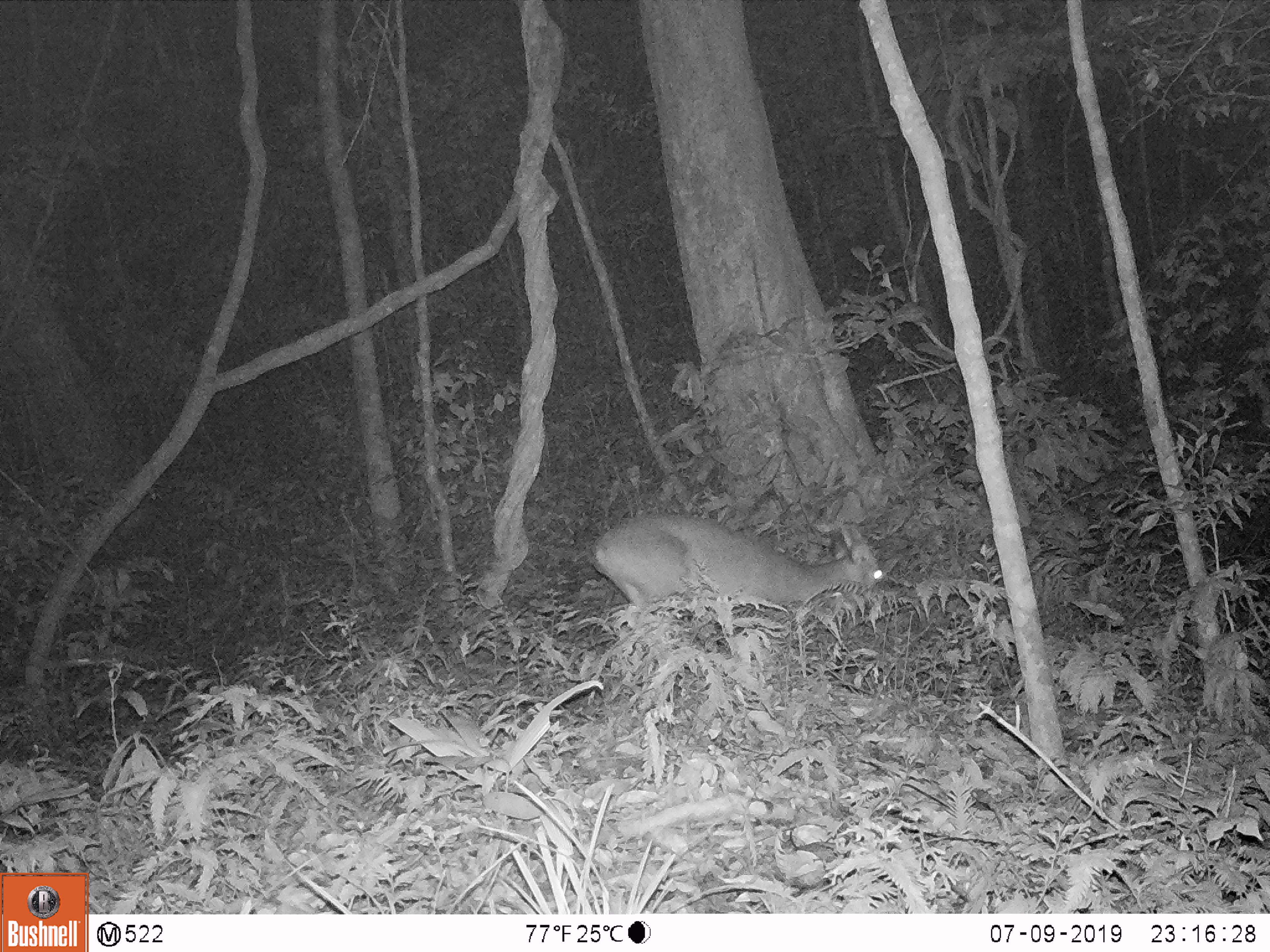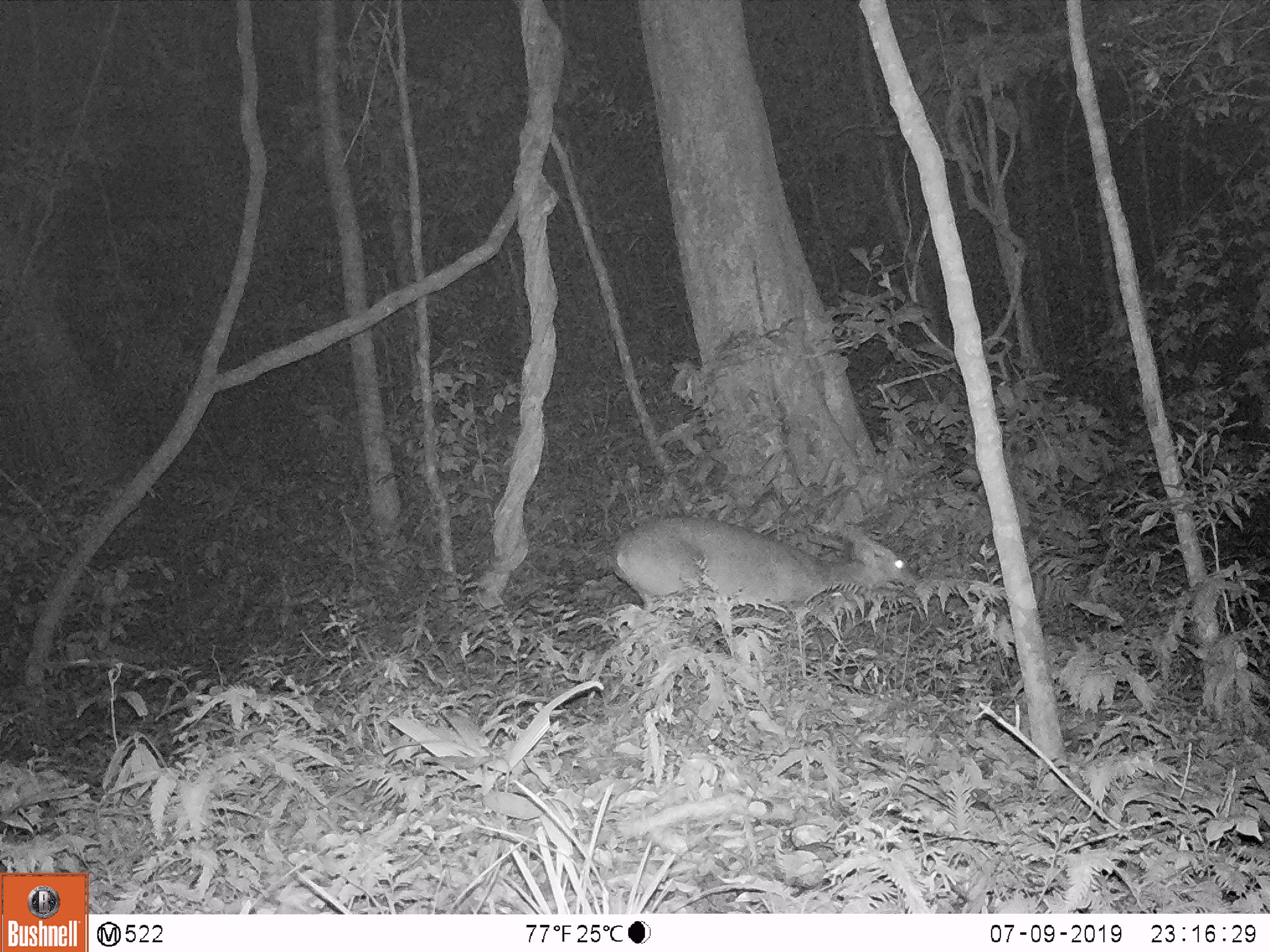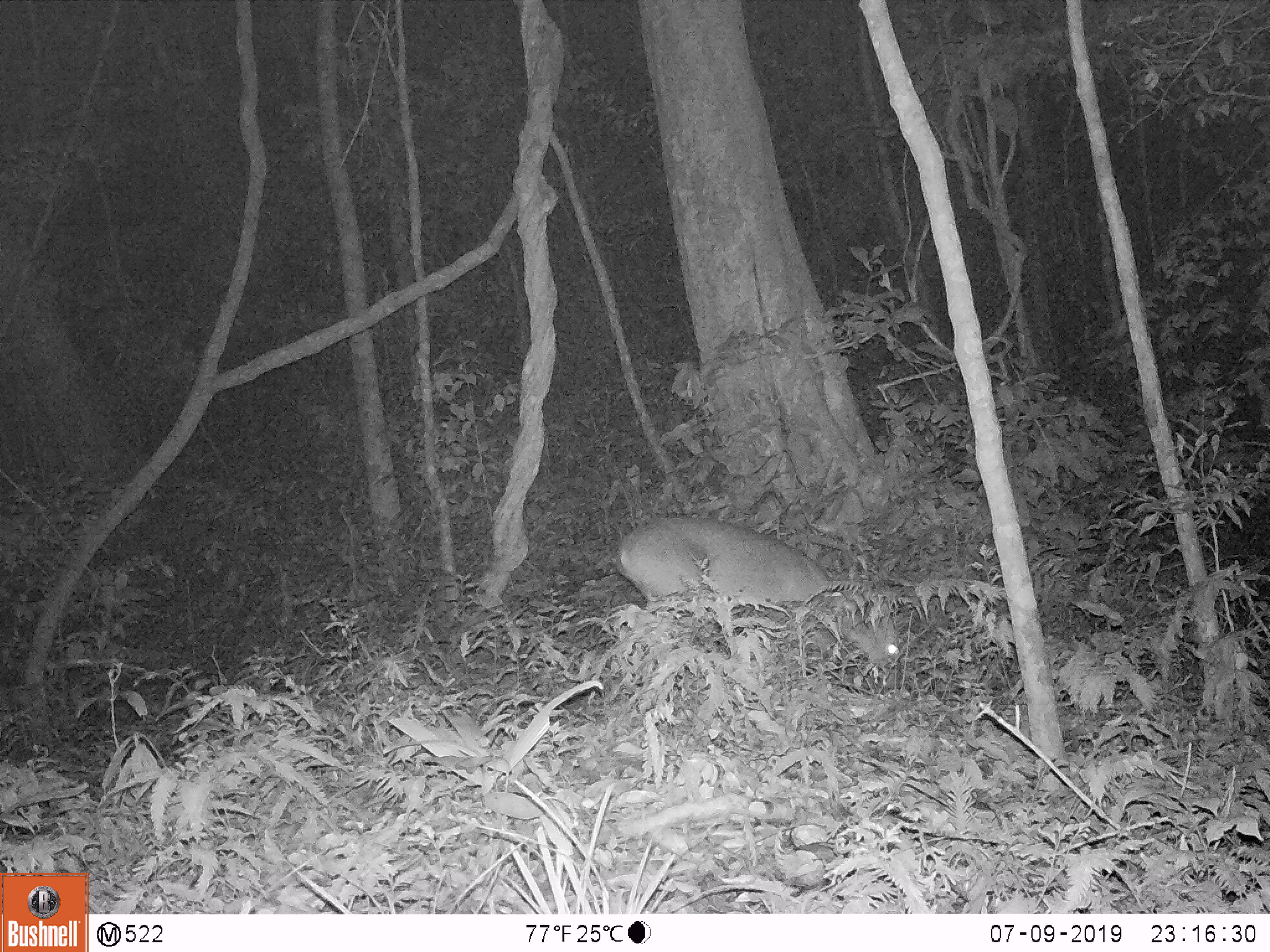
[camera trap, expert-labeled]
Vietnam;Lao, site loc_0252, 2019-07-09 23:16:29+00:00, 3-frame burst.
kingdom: Animalia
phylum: Chordata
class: Mammalia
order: Artiodactyla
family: Cervidae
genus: Muntiacus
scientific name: Muntiacus rooseveltorum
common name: roosevelt's muntjac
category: roosevelts muntjac group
Roosevelts muntjac group (roosevelt's muntjac) (Muntiacus rooseveltorum). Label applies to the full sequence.